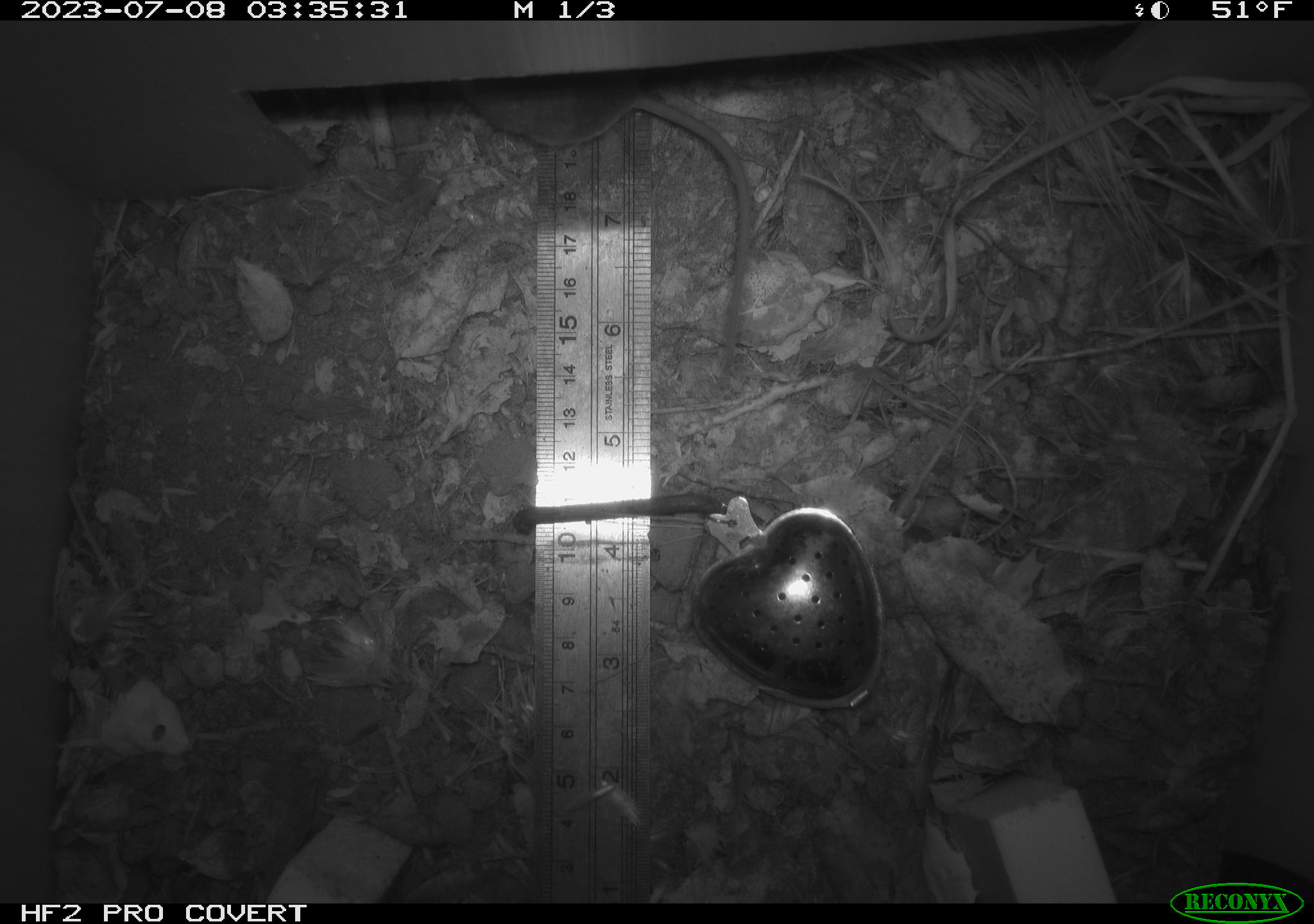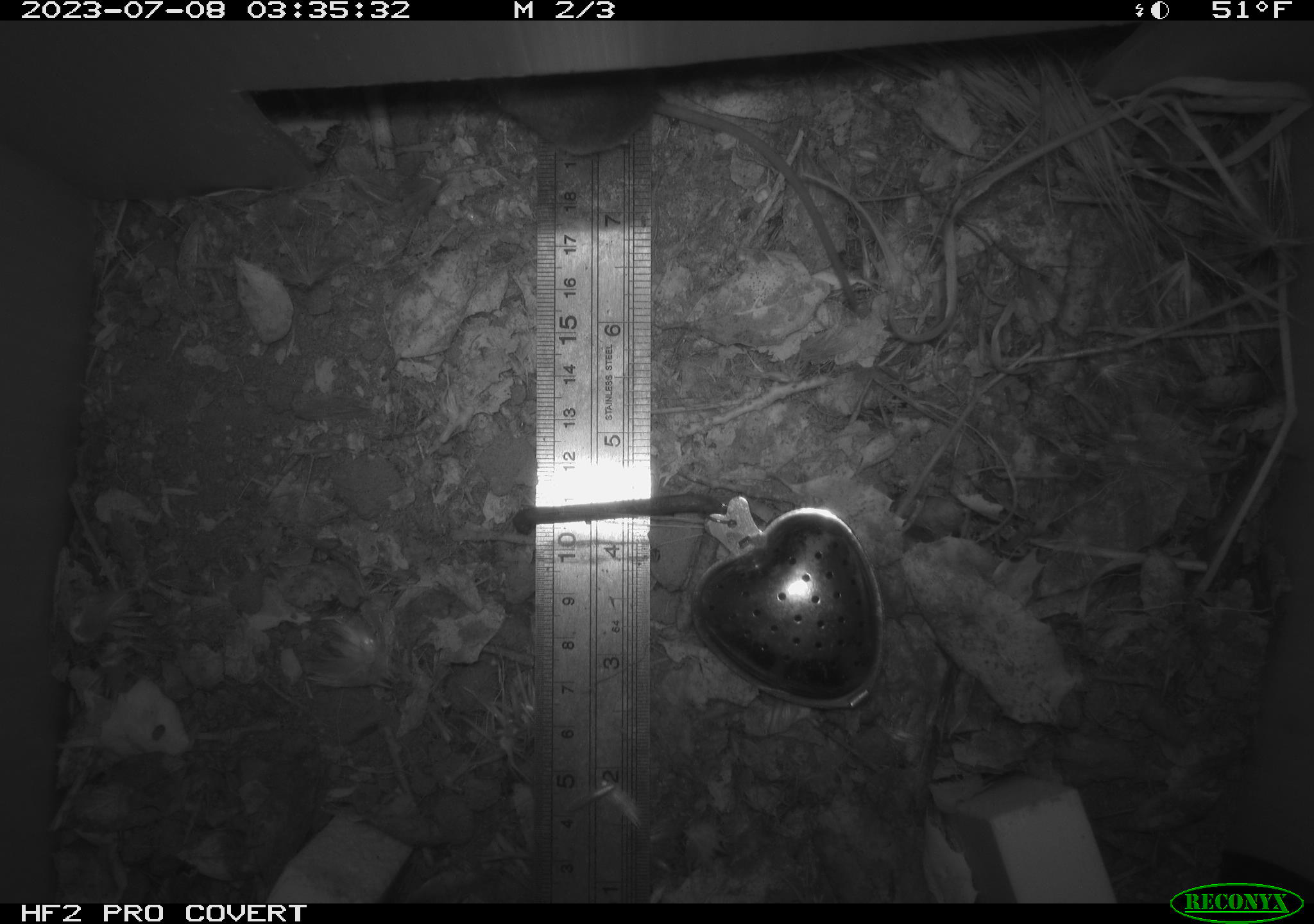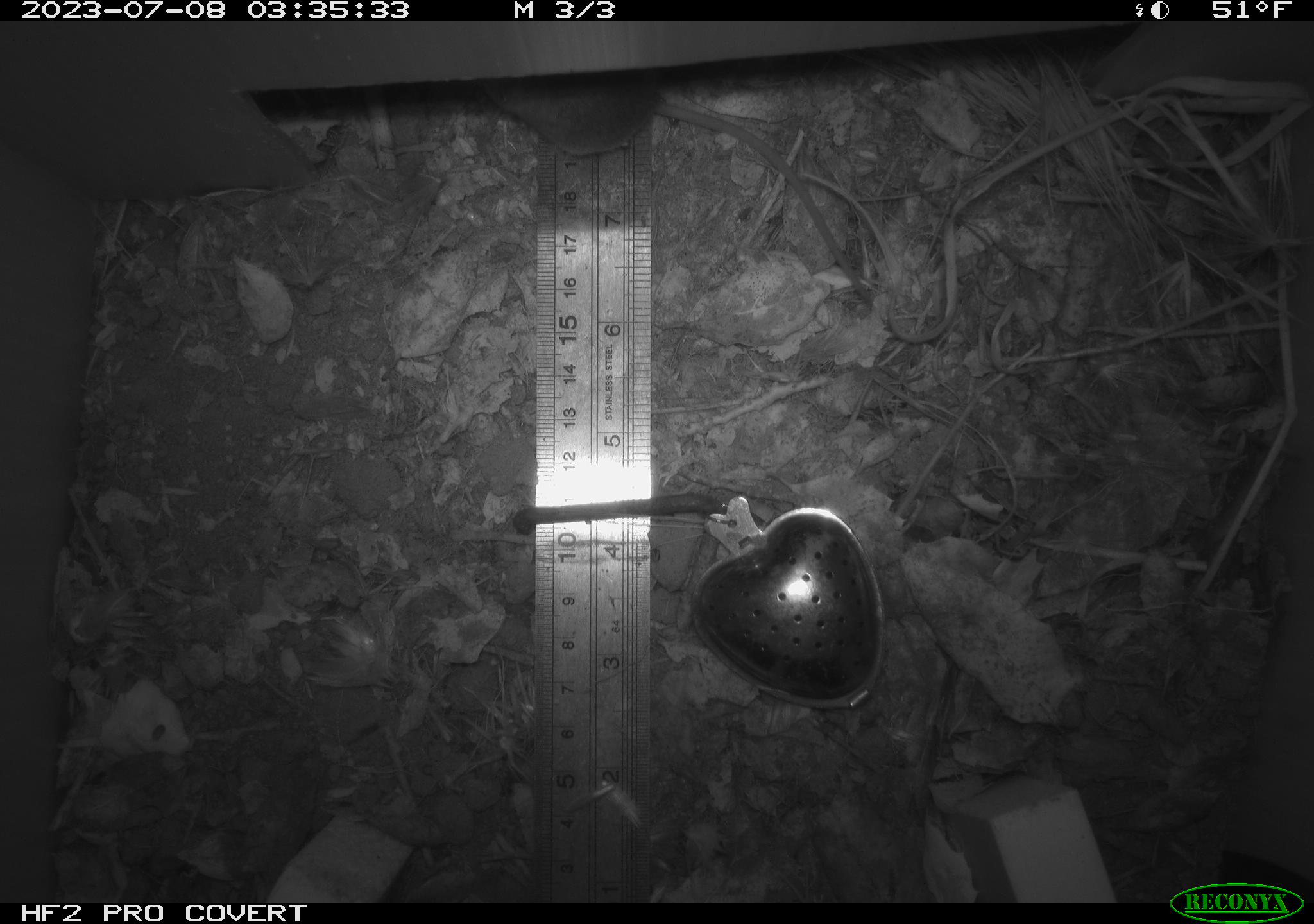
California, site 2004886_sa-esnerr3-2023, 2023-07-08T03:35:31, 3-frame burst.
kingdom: Animalia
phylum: Chordata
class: Mammalia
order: Rodentia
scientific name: Rodentia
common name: mouse species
Mouse species (Rodentia).